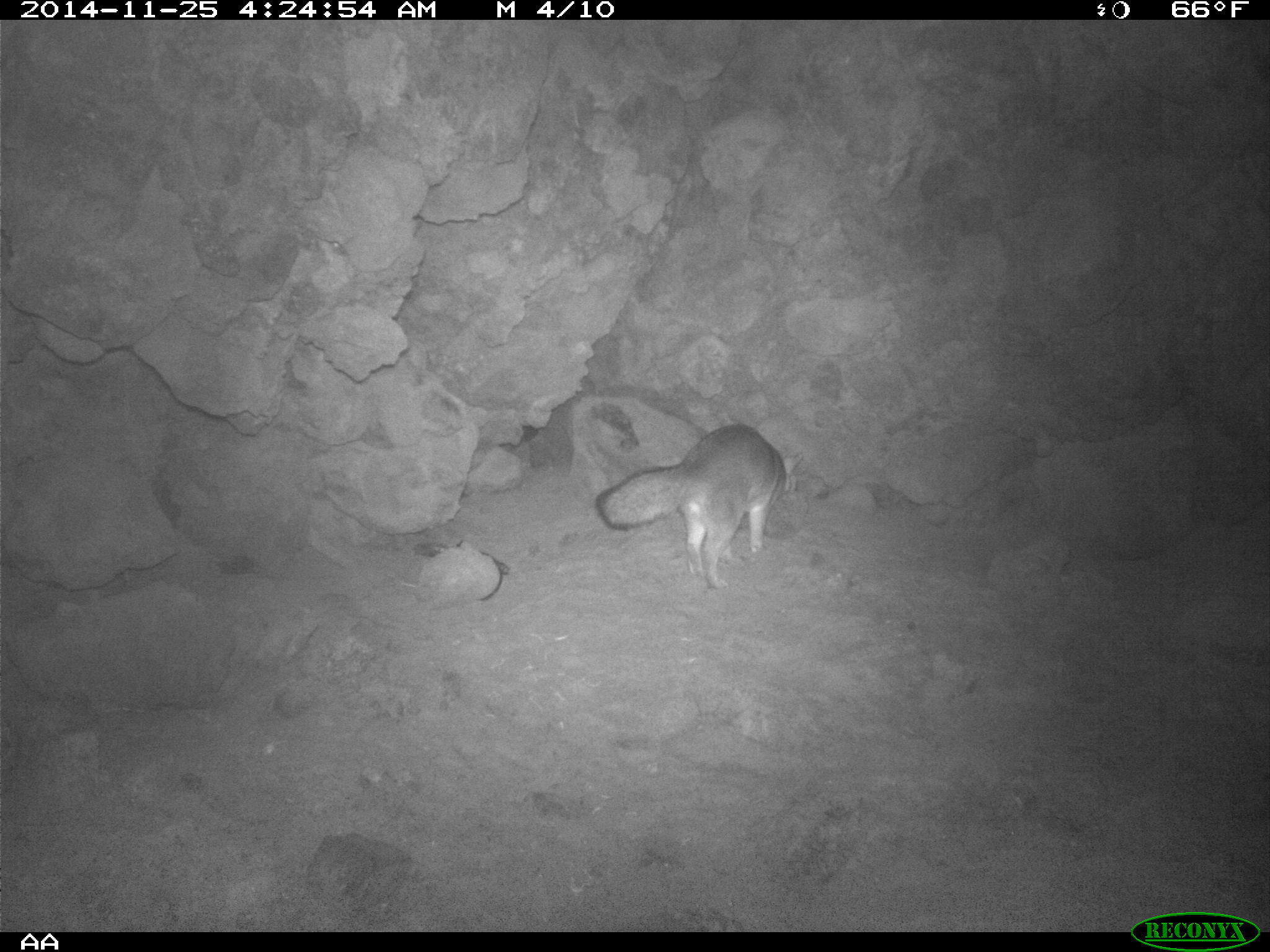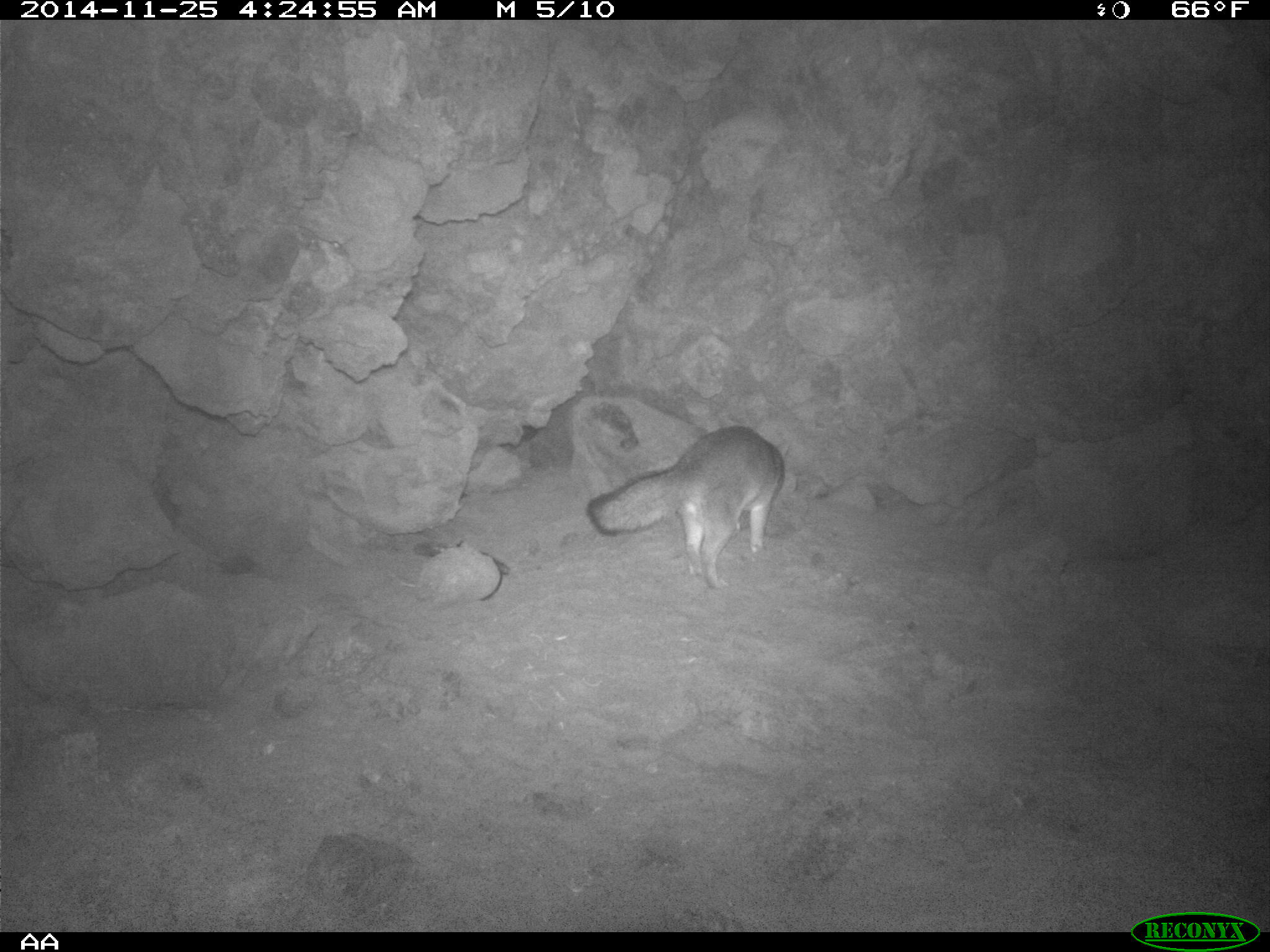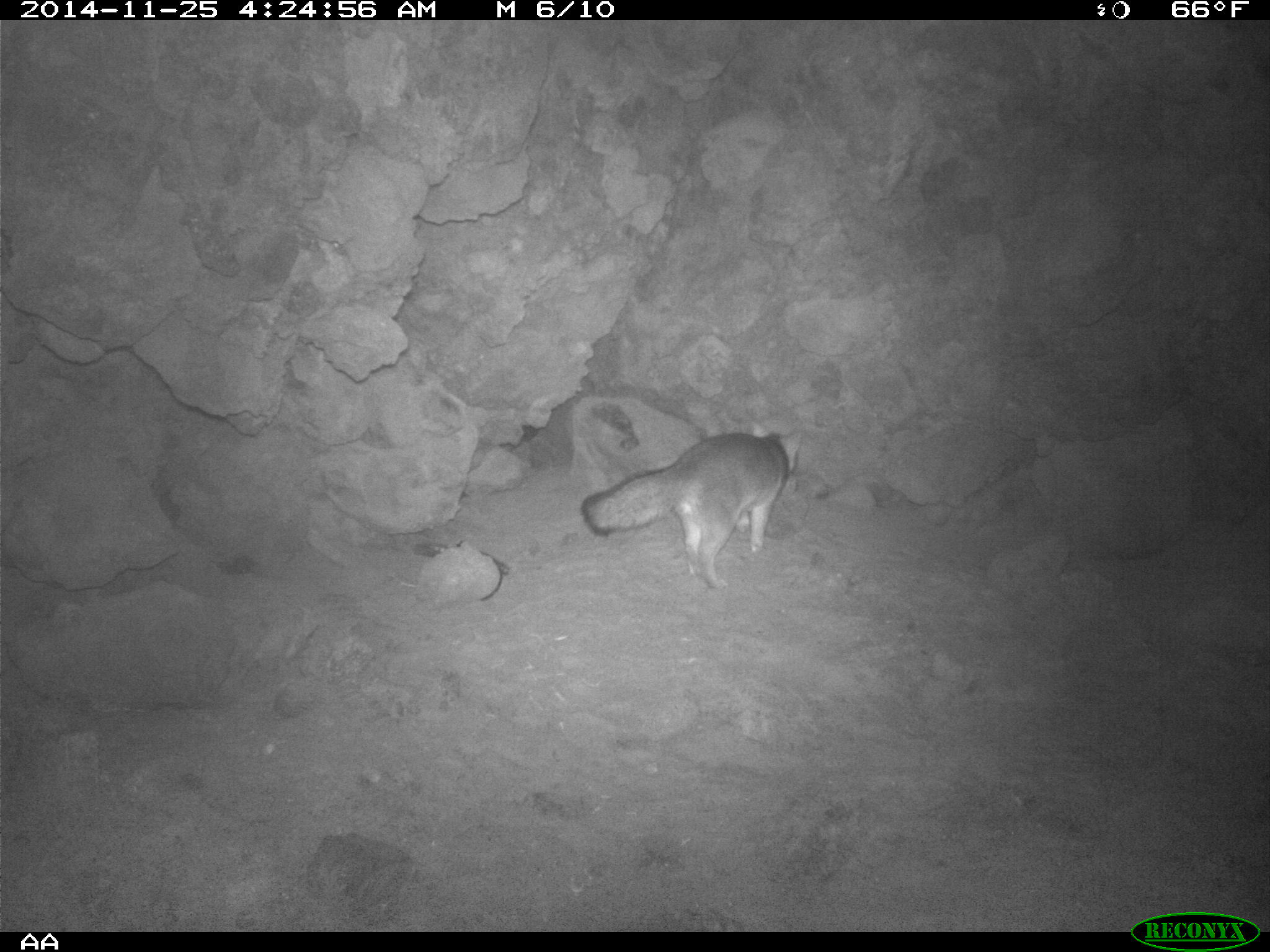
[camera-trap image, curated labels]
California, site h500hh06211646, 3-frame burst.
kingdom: Animalia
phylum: Chordata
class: Mammalia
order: Carnivora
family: Canidae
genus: Urocyon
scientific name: Urocyon littoralis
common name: island fox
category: fox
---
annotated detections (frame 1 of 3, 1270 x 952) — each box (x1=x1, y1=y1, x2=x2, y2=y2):
fox: (x1=593, y1=424, x2=804, y2=589)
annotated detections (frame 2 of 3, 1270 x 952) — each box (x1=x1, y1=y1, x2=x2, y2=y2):
fox: (x1=584, y1=425, x2=788, y2=589)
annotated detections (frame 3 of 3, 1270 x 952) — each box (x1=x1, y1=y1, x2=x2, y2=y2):
fox: (x1=580, y1=418, x2=803, y2=589)